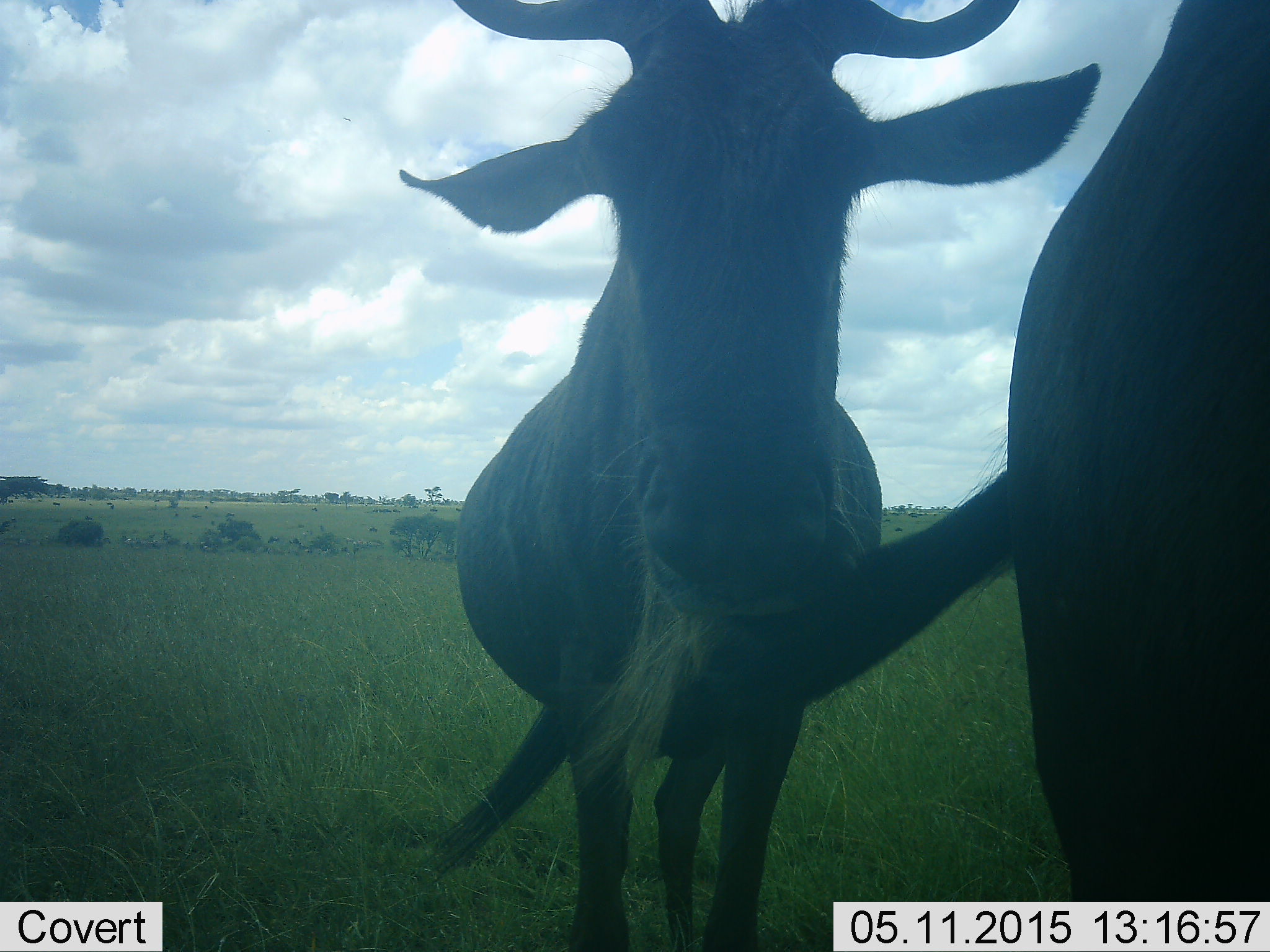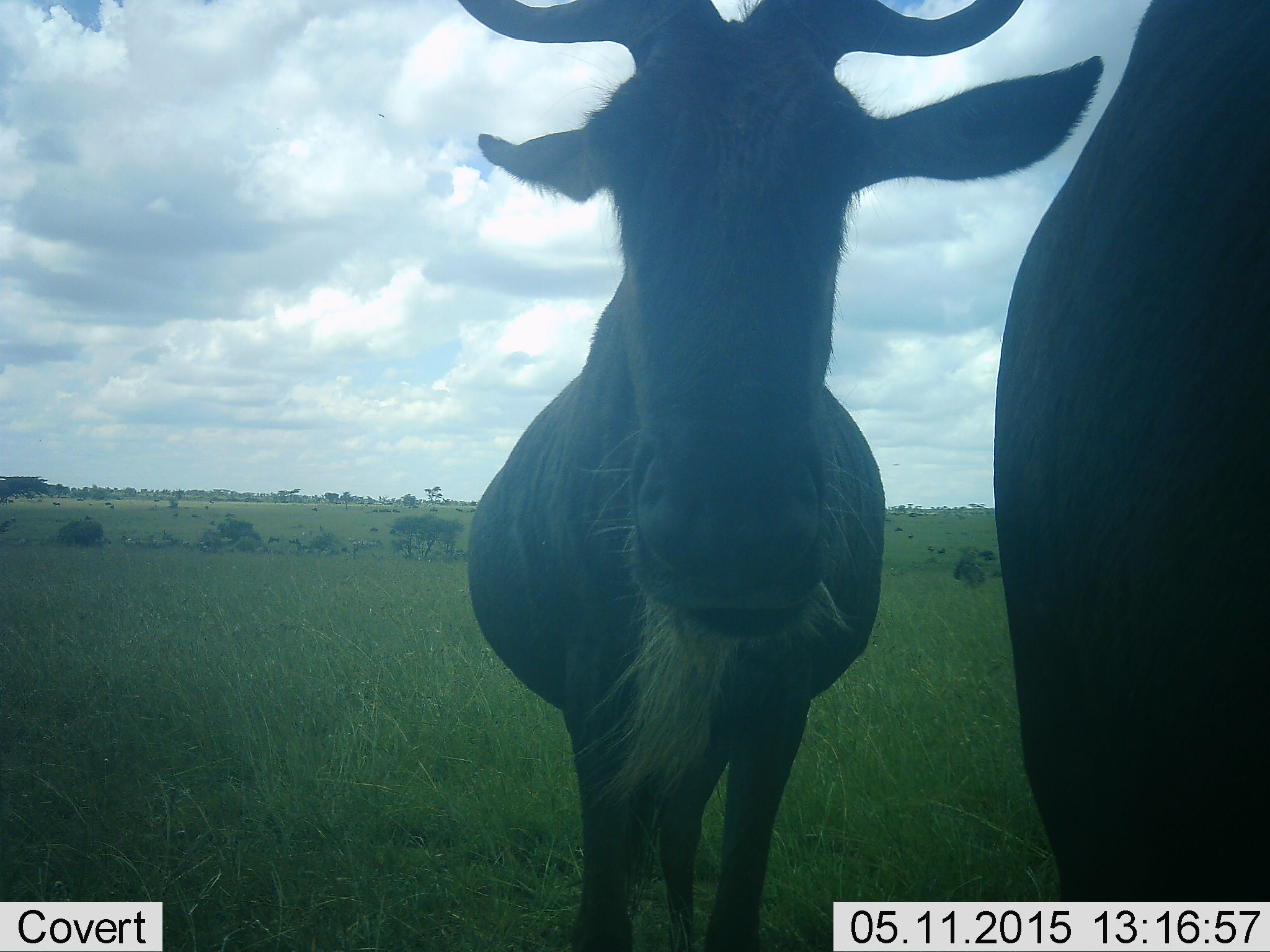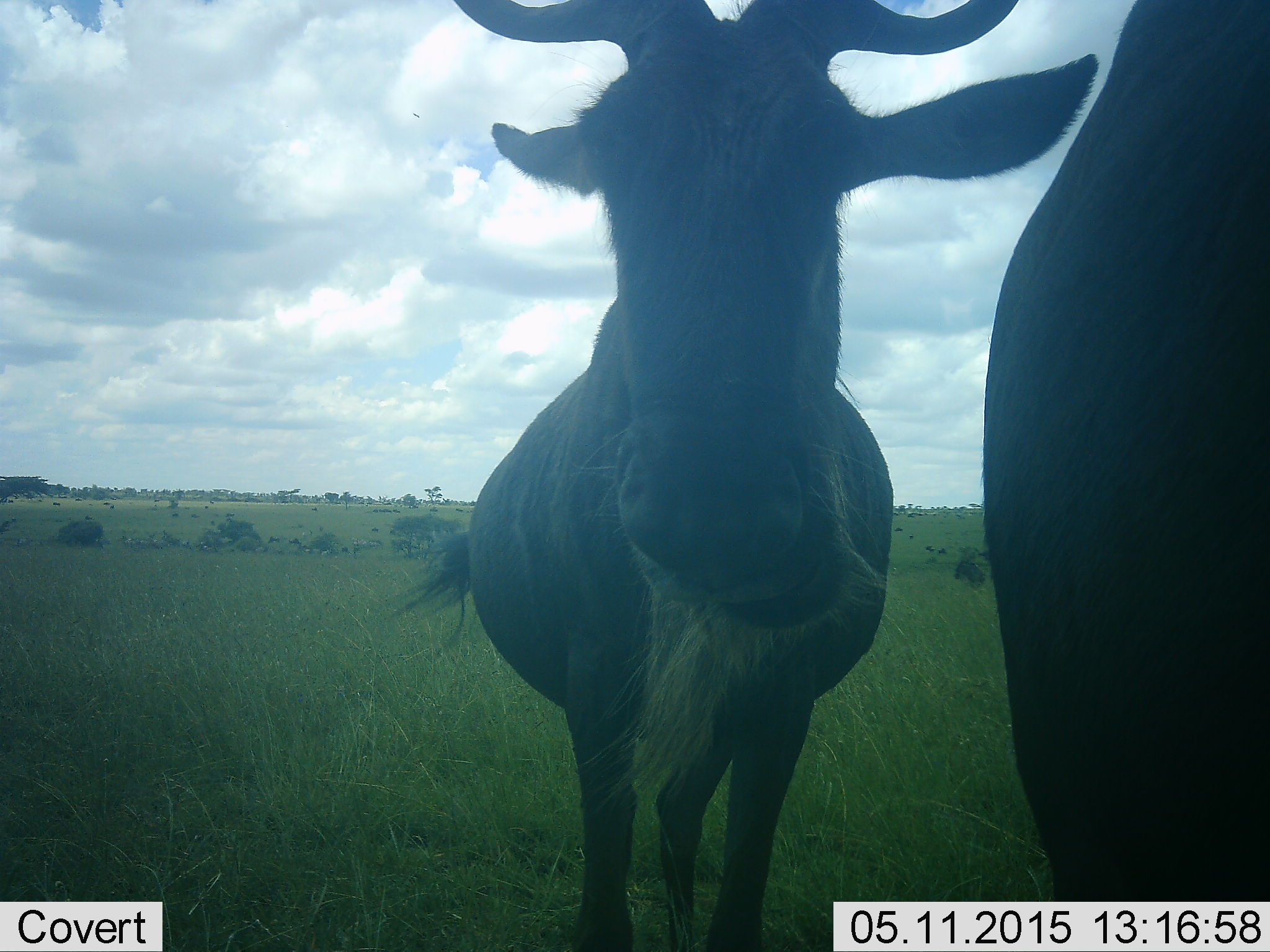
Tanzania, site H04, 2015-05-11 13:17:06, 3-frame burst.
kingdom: Animalia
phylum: Chordata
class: Mammalia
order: Artiodactyla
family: Bovidae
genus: Connochaetes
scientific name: Connochaetes taurinus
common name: blue wildebeest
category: wildebeest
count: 2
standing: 100%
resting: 0%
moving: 0%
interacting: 0%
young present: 0%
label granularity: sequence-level